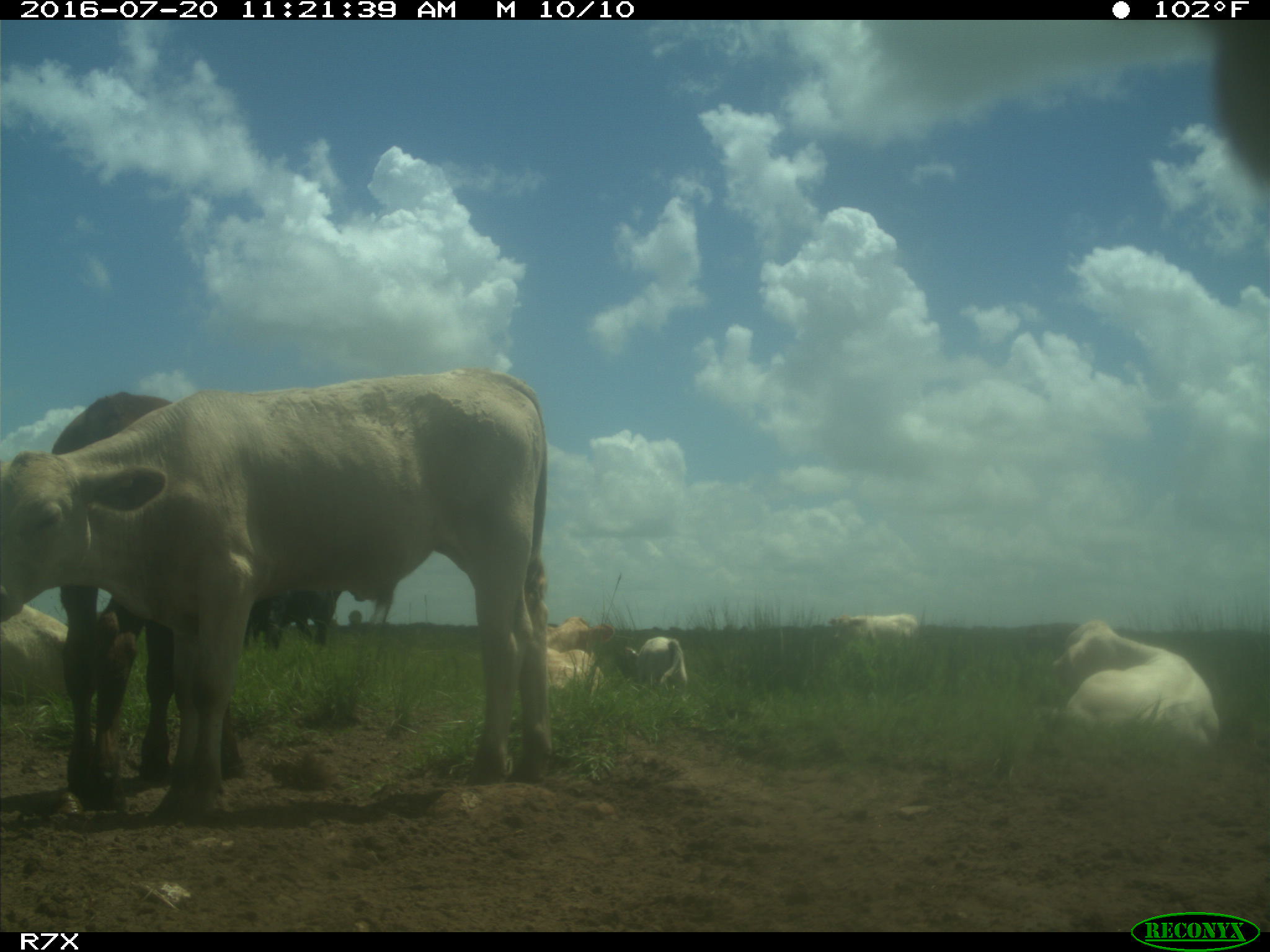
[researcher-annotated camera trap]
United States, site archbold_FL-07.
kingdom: Animalia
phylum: Chordata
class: Mammalia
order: Artiodactyla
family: Bovidae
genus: Bos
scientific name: Bos taurus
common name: domestic cow